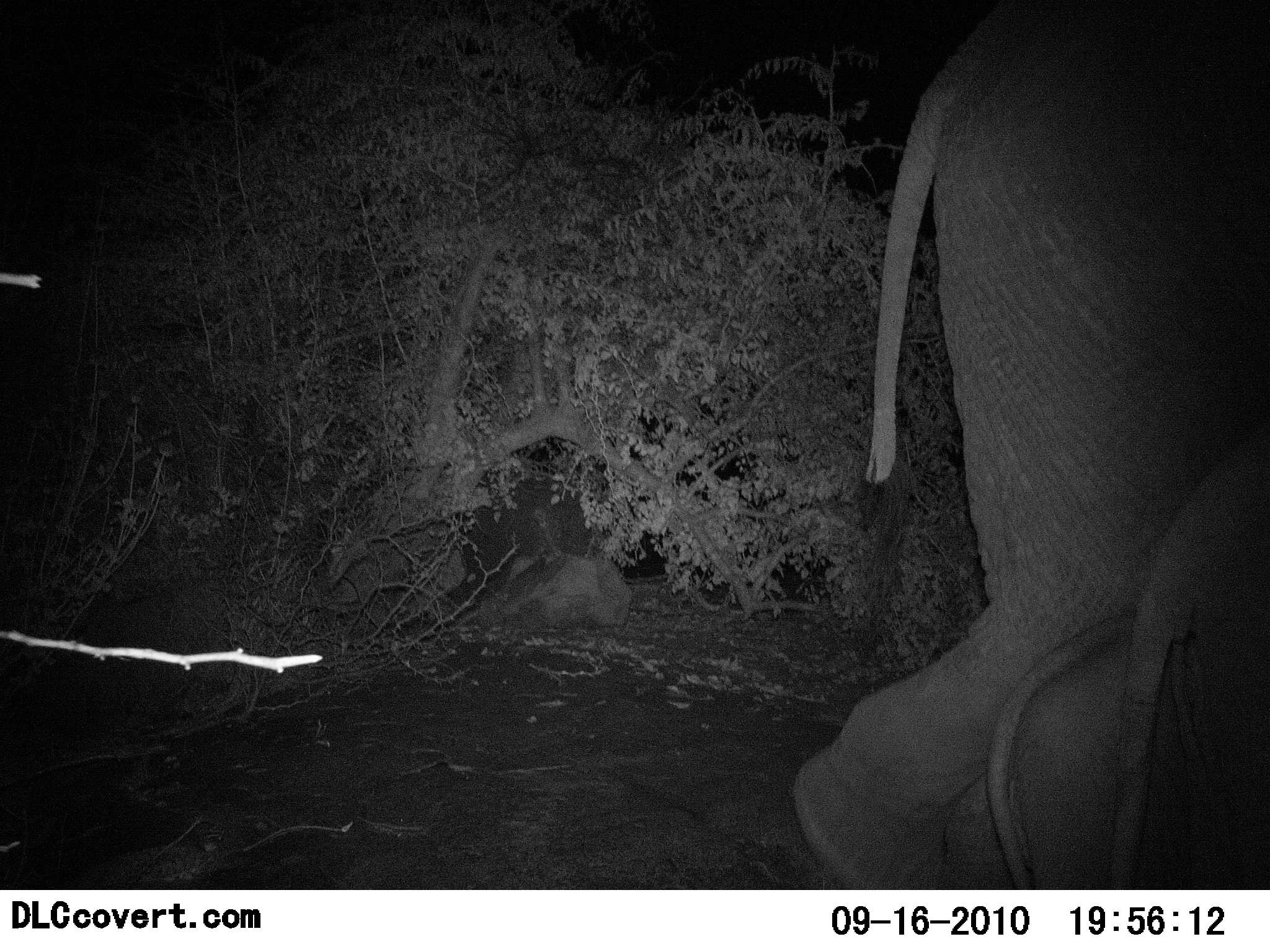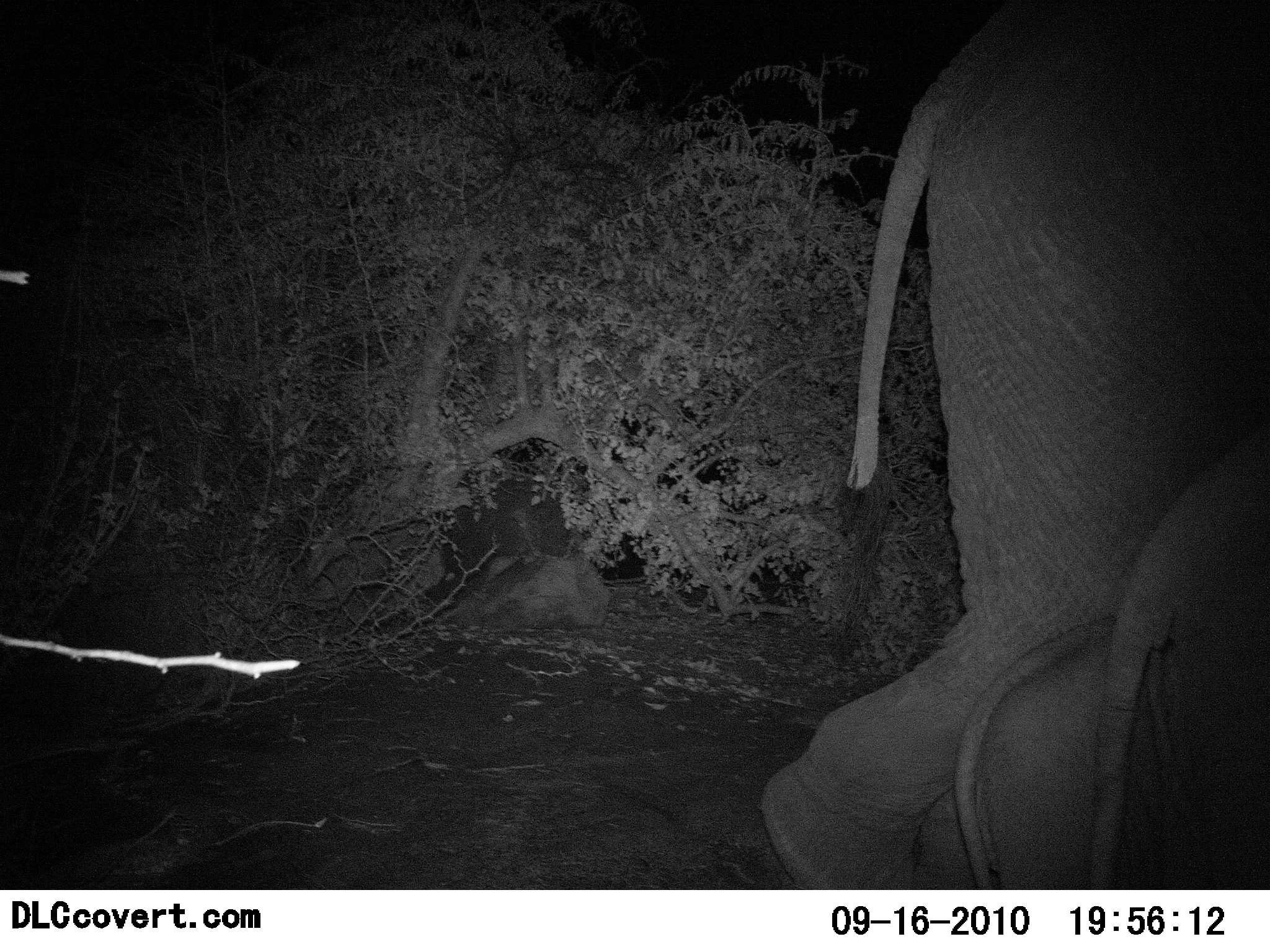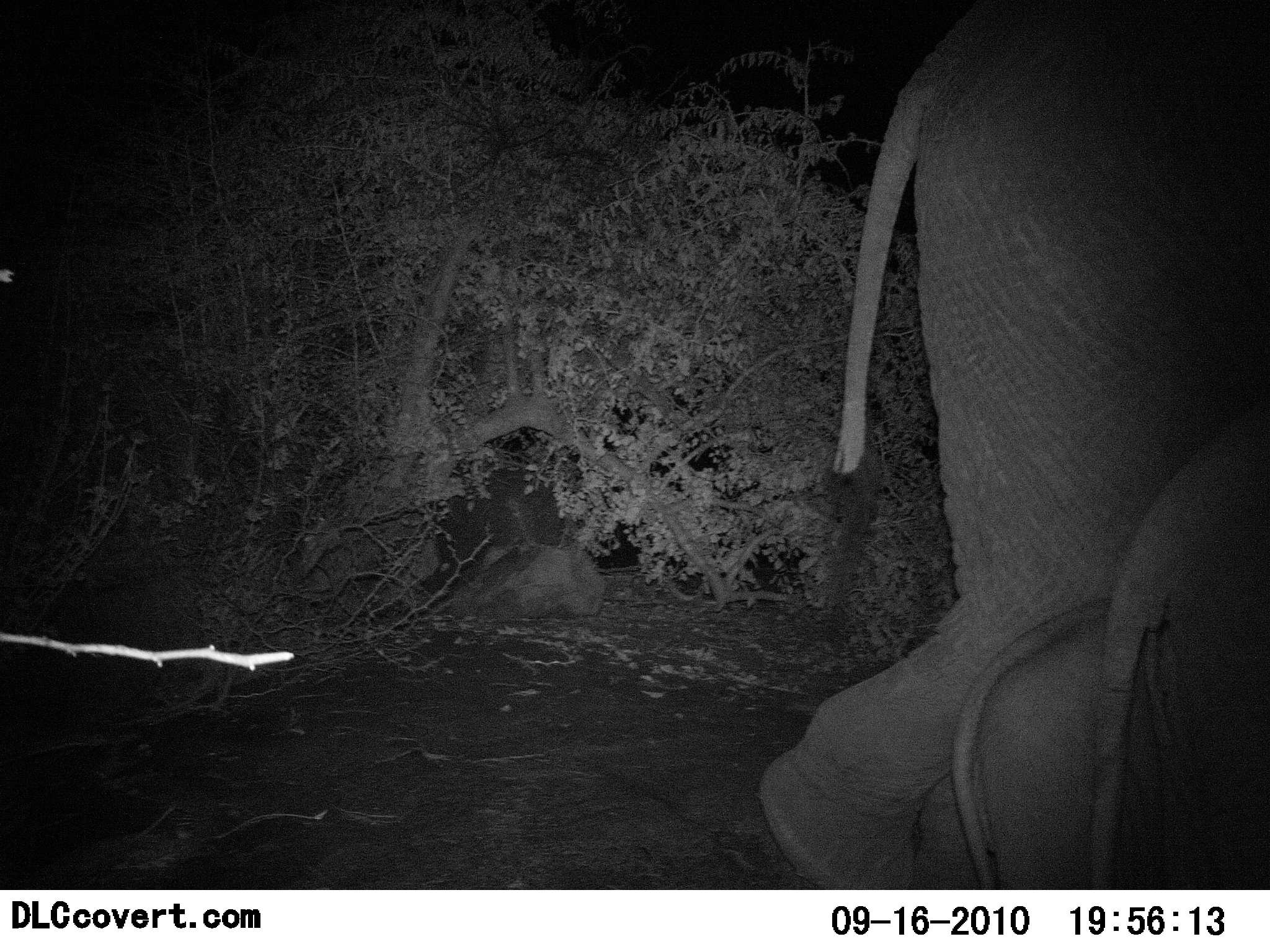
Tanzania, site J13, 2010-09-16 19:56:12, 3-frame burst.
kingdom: Animalia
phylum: Chordata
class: Mammalia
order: Proboscidea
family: Elephantidae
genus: Loxodonta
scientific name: Loxodonta africana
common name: african bush elephant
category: elephant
Elephant (african bush elephant) (Loxodonta africana), count 2. Behavior (volunteer vote fractions): standing 13%, resting 0%, moving 87%, interacting 0%. Young present (vote fraction): 33%. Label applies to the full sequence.